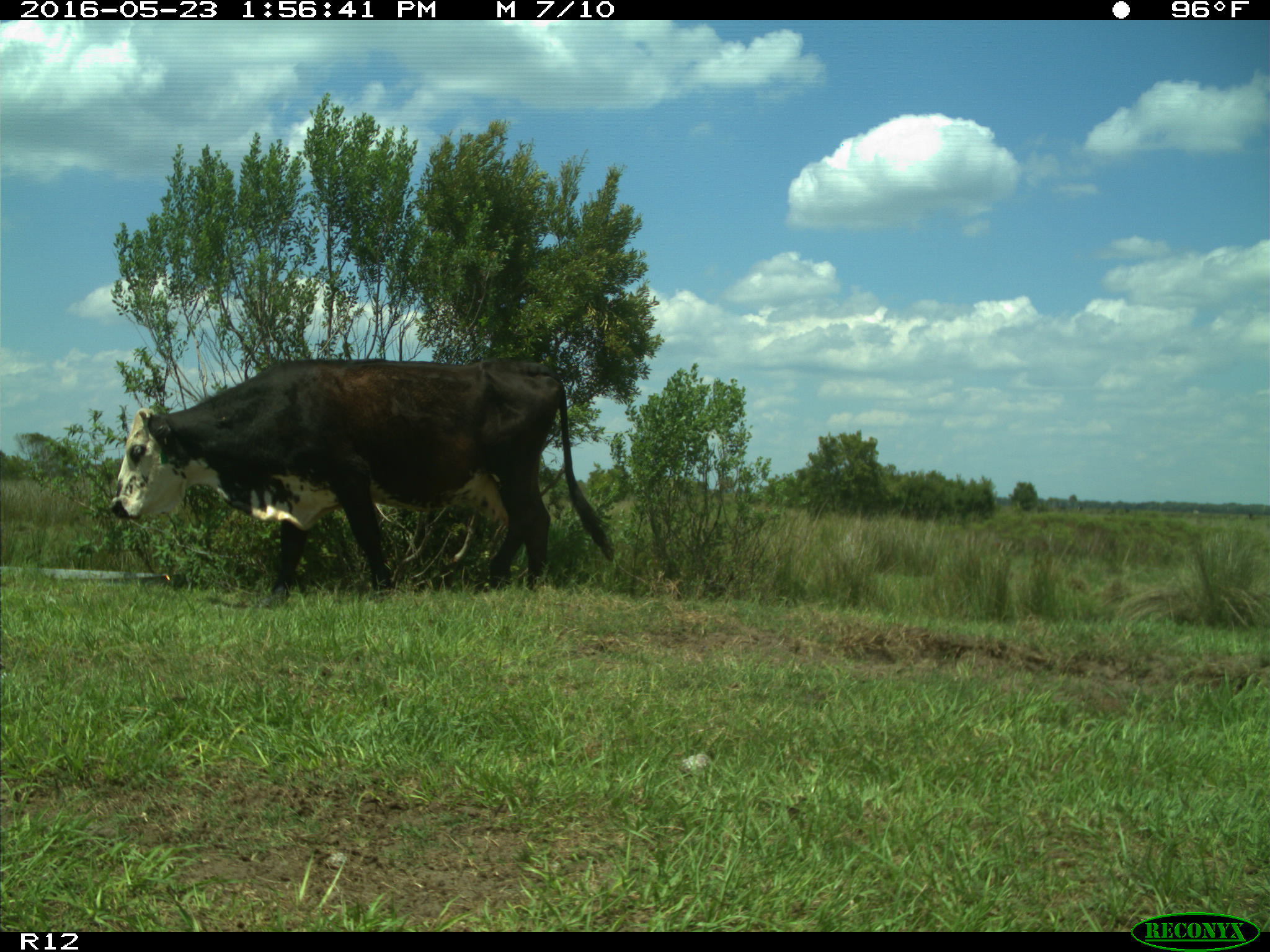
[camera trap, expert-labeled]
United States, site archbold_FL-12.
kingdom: Animalia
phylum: Chordata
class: Mammalia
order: Artiodactyla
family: Bovidae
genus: Bos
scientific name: Bos taurus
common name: domestic cow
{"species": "Bos taurus (domestic cow)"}